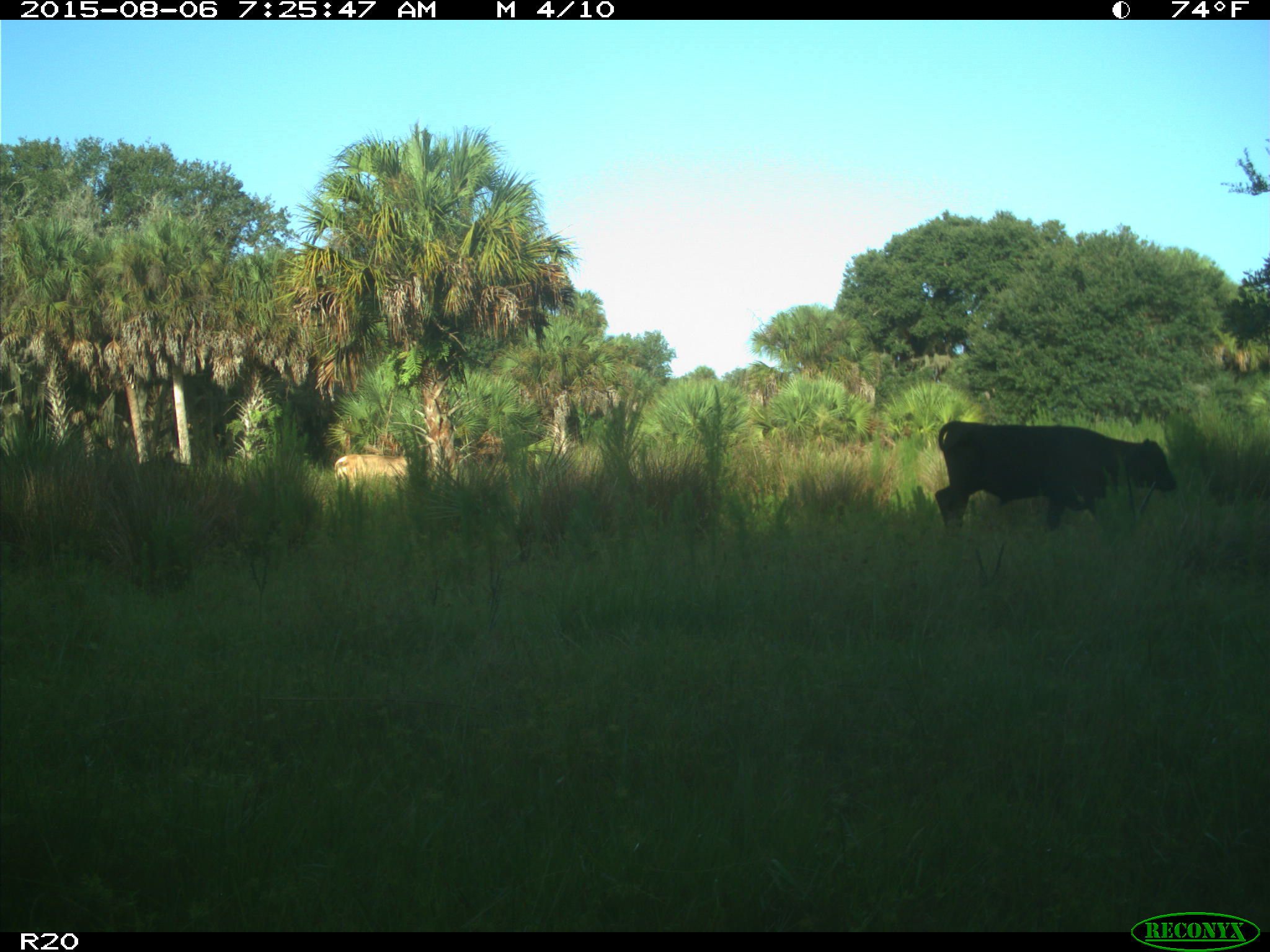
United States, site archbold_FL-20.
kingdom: Animalia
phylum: Chordata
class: Mammalia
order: Artiodactyla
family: Bovidae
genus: Bos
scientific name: Bos taurus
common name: domestic cow